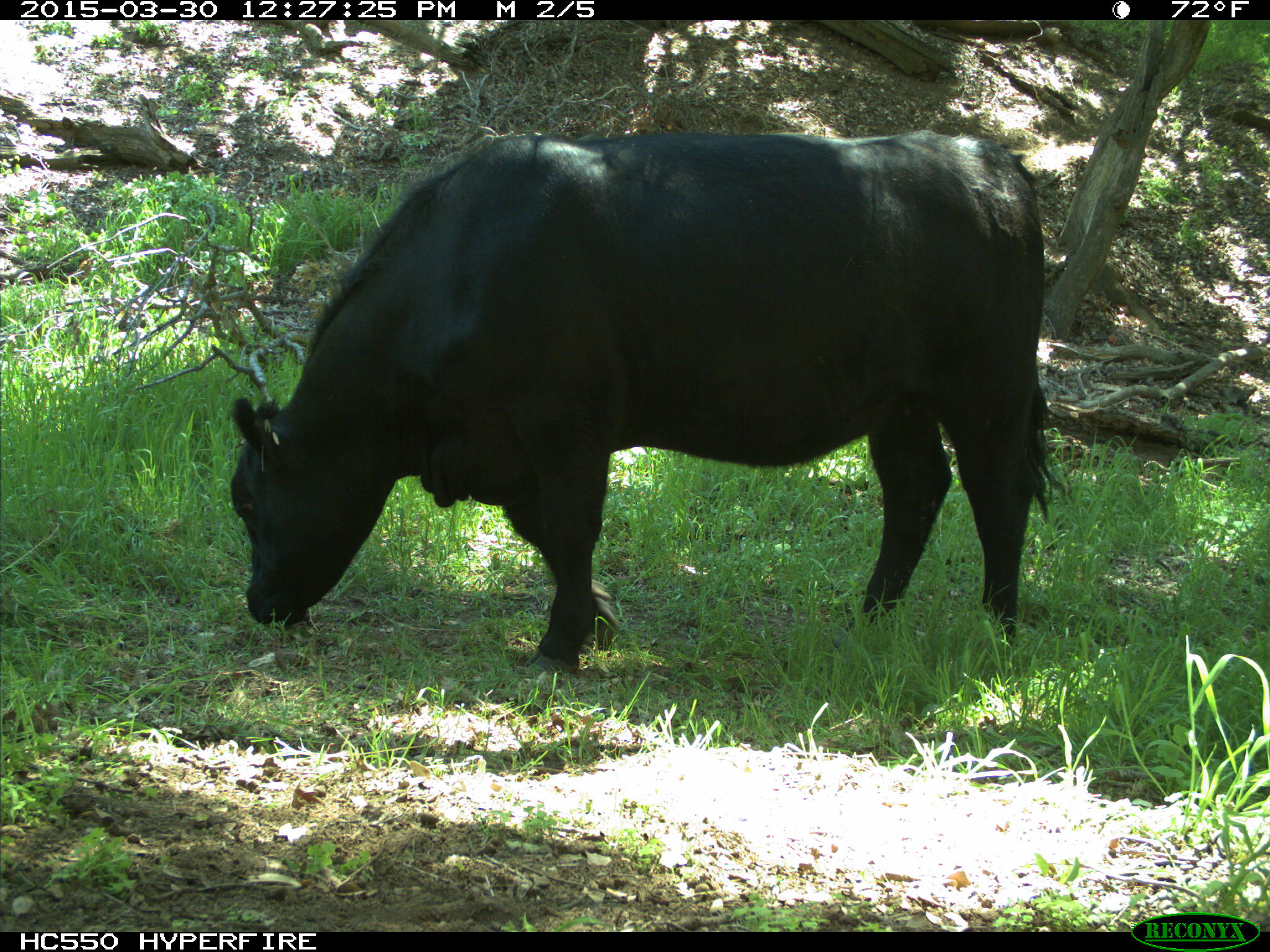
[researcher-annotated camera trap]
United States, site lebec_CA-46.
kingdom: Animalia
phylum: Chordata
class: Mammalia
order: Artiodactyla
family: Bovidae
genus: Bos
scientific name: Bos taurus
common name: domestic cow